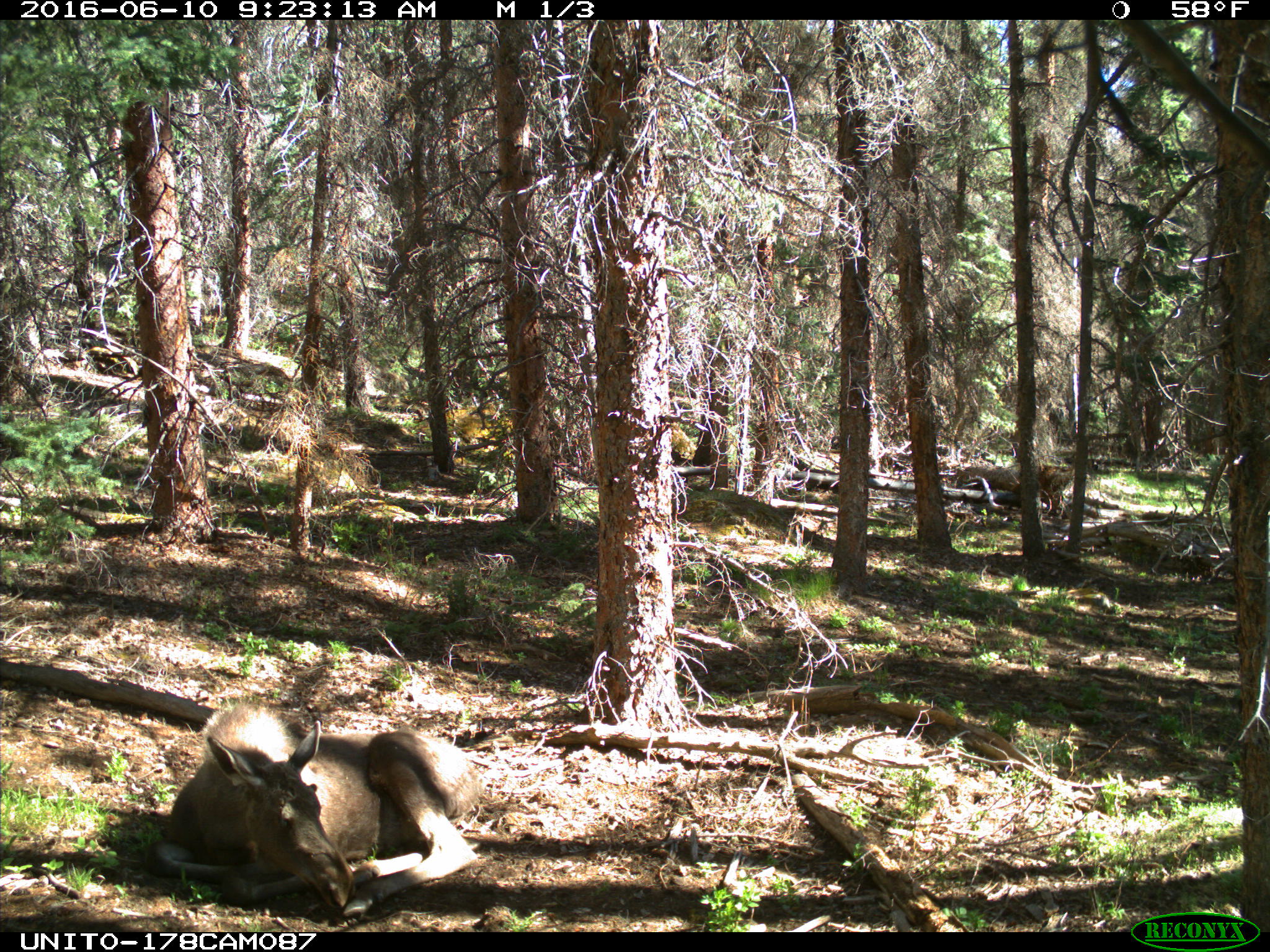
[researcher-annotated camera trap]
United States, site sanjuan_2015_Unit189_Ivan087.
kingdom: Animalia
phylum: Chordata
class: Mammalia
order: Artiodactyla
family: Cervidae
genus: Alces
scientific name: Alces alces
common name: moose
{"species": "Alces alces (moose)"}